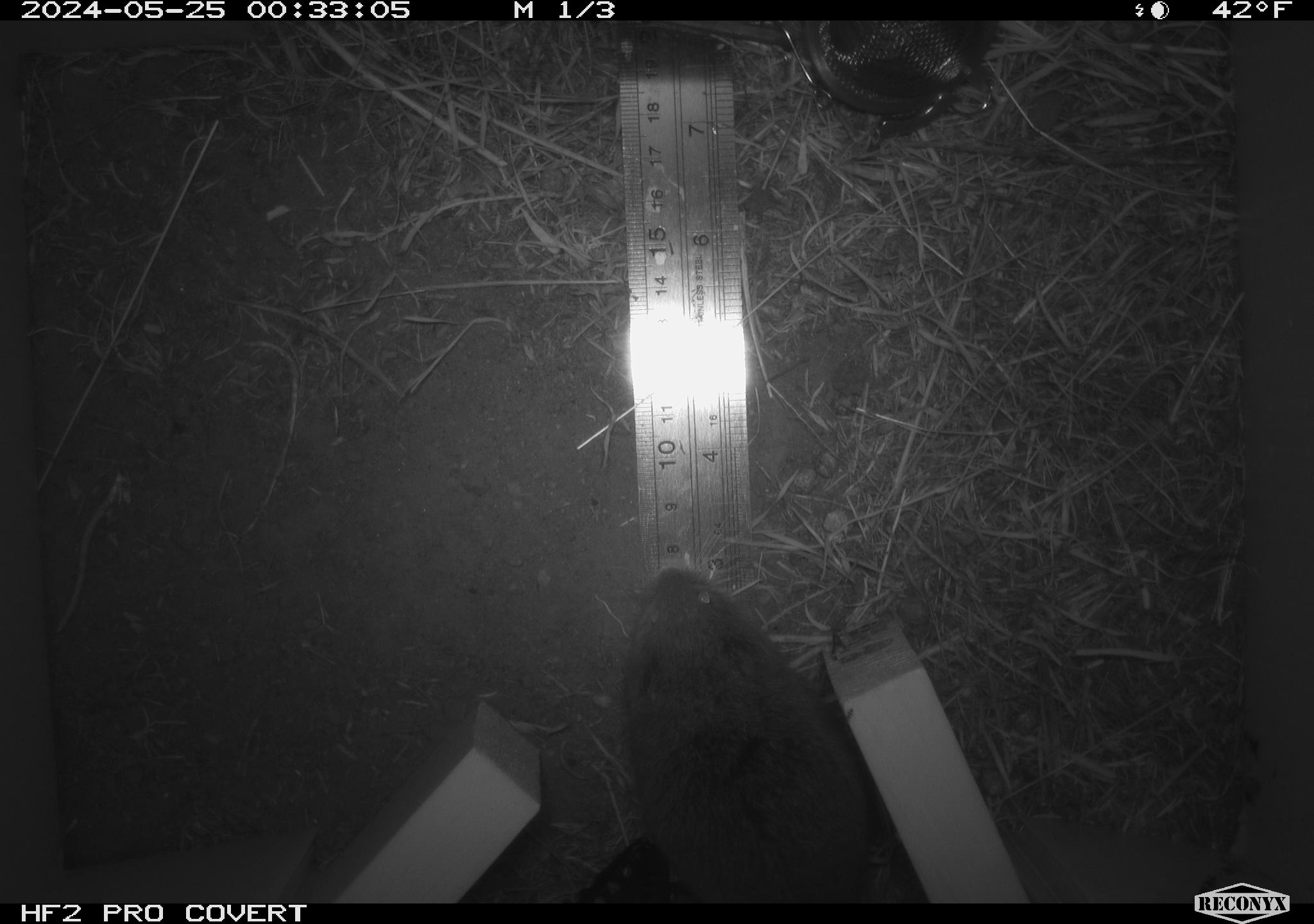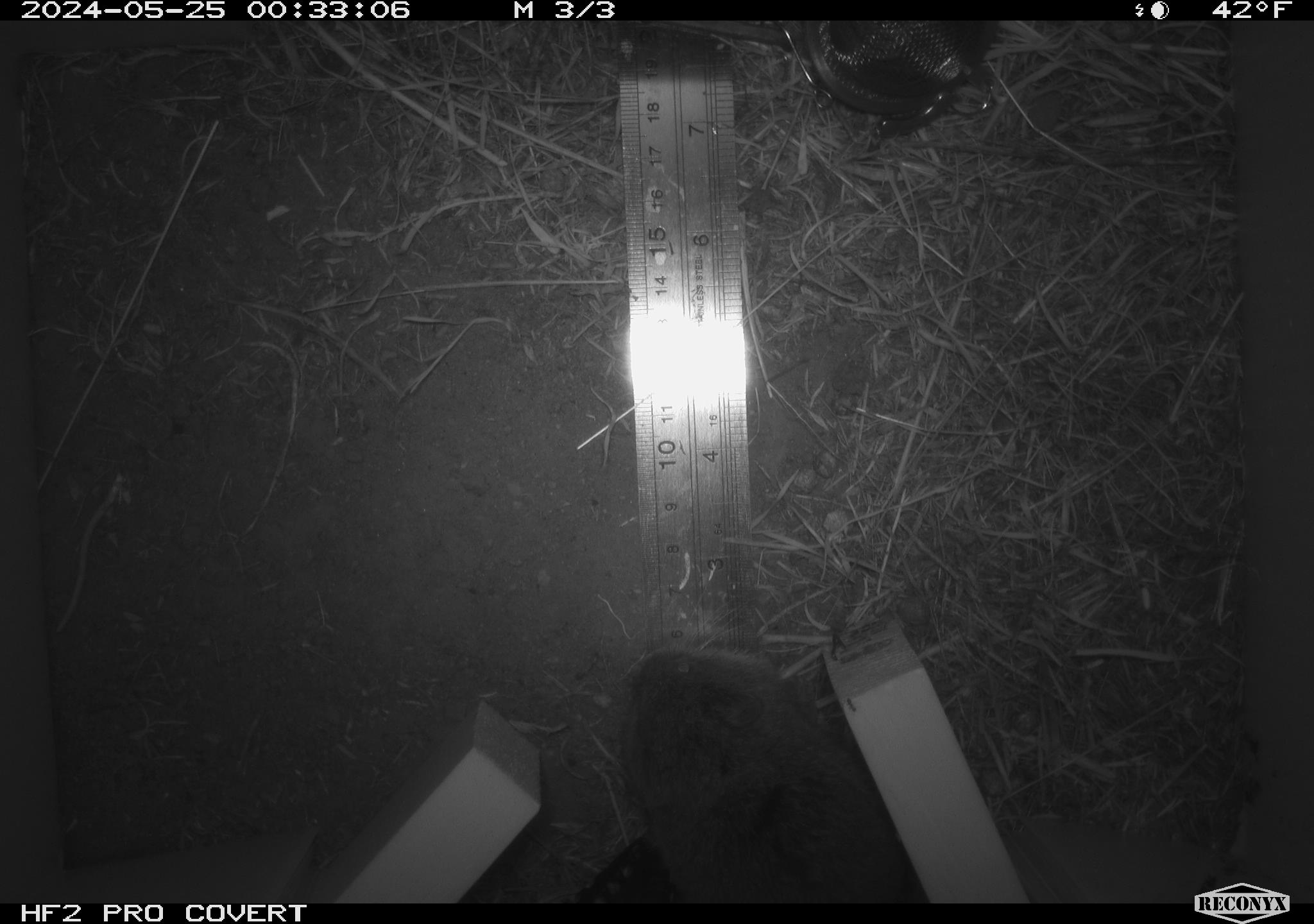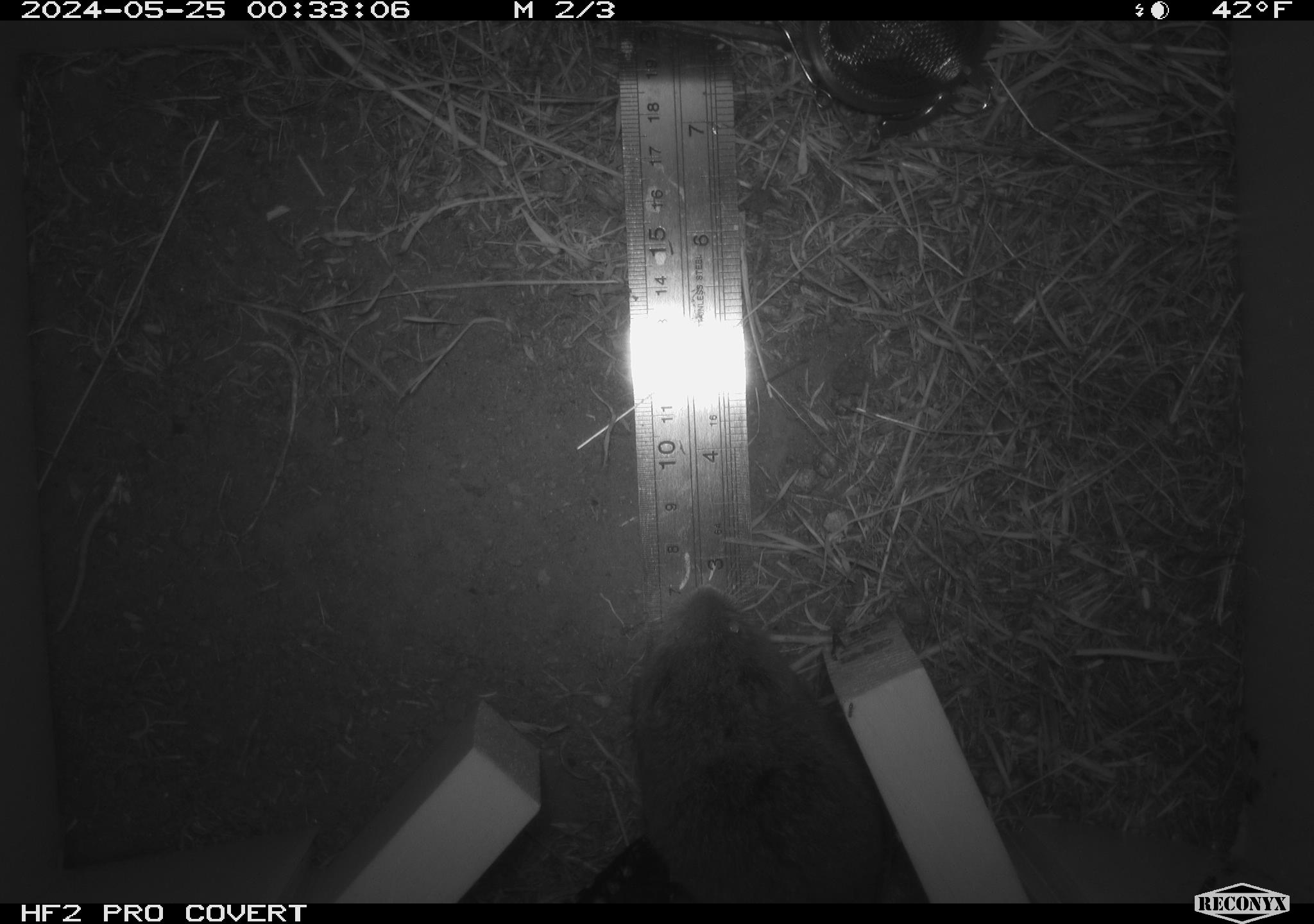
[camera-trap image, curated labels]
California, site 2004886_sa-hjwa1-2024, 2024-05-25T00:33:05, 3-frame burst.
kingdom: Animalia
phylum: Chordata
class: Mammalia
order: Rodentia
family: Cricetidae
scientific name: Cricetidae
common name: hamsters, voles, lemmings, and allies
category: cricetidae family